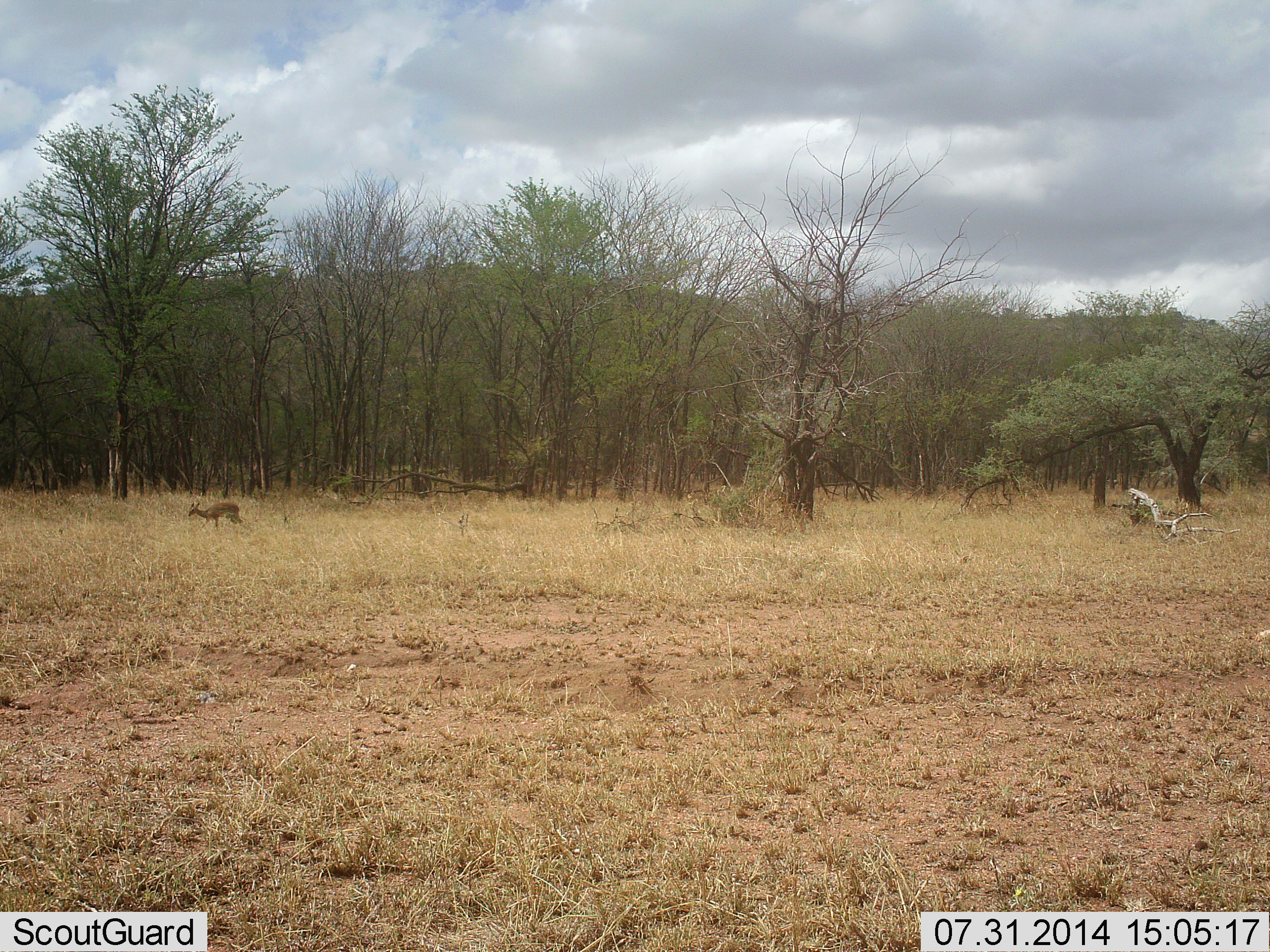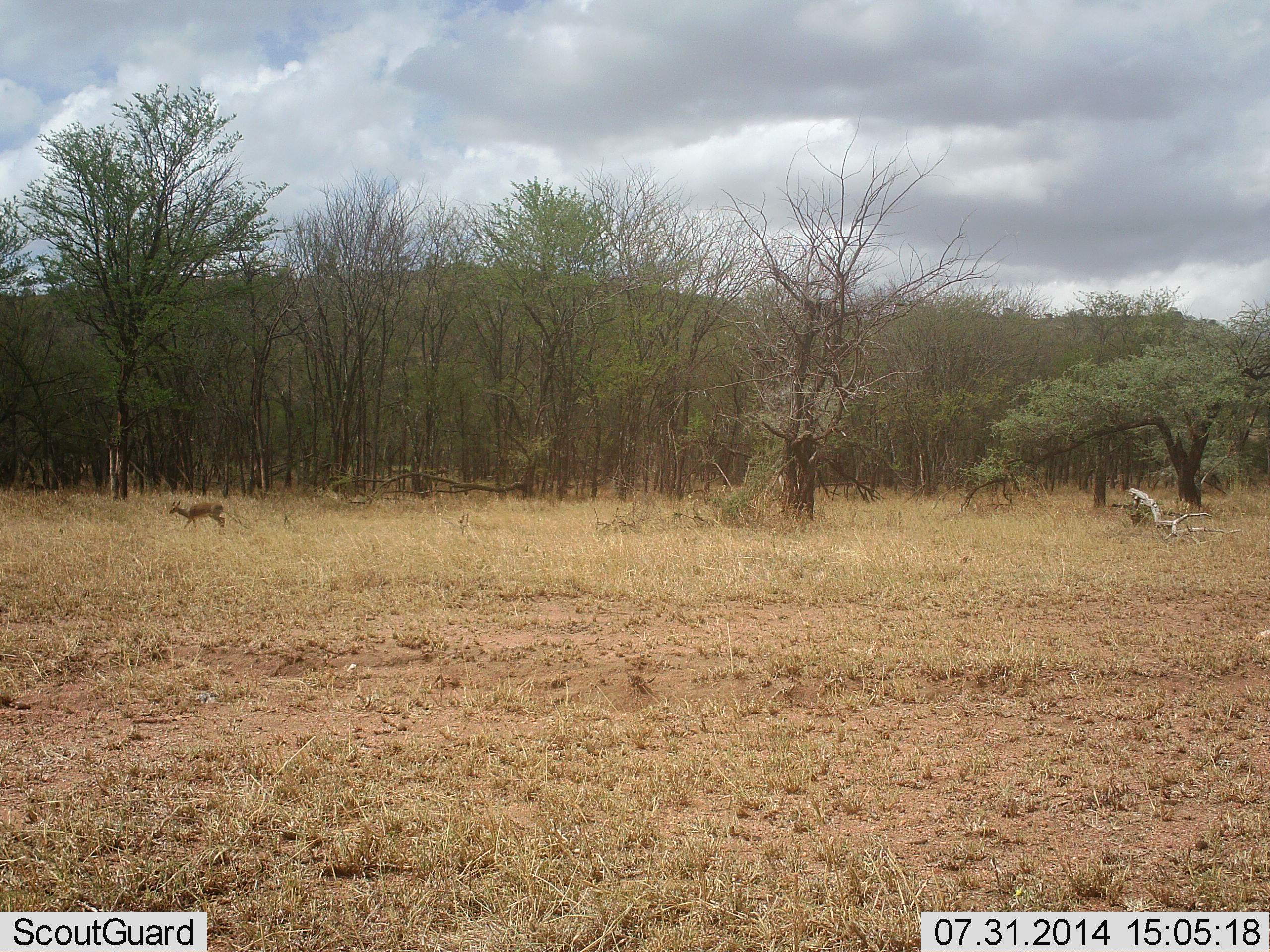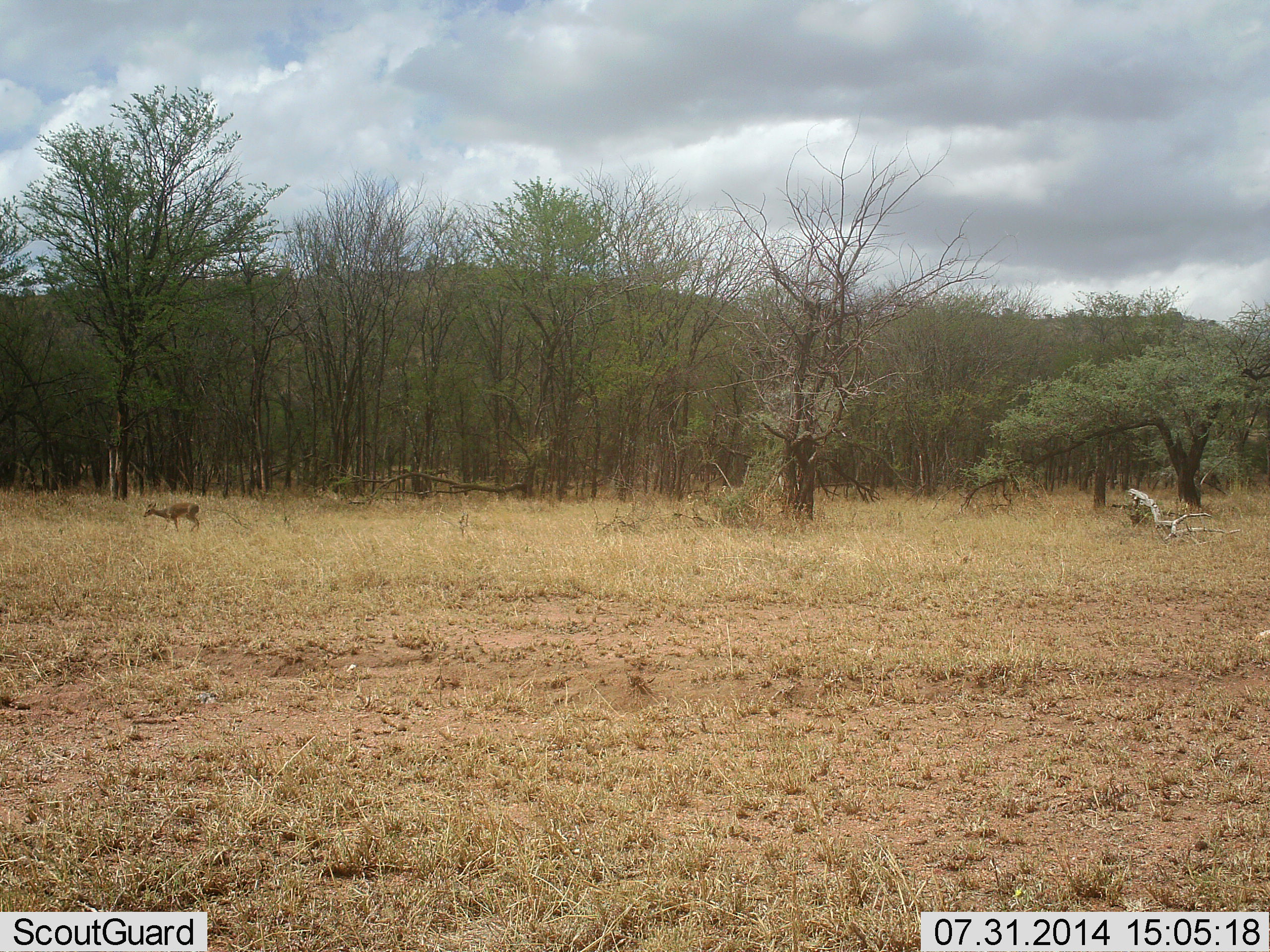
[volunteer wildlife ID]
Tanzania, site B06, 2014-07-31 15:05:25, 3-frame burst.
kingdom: Animalia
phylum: Chordata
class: Mammalia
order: Artiodactyla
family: Bovidae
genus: Madoqua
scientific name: Madoqua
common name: dikdik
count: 1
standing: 29%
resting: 0%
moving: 86%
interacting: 0%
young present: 0%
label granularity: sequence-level